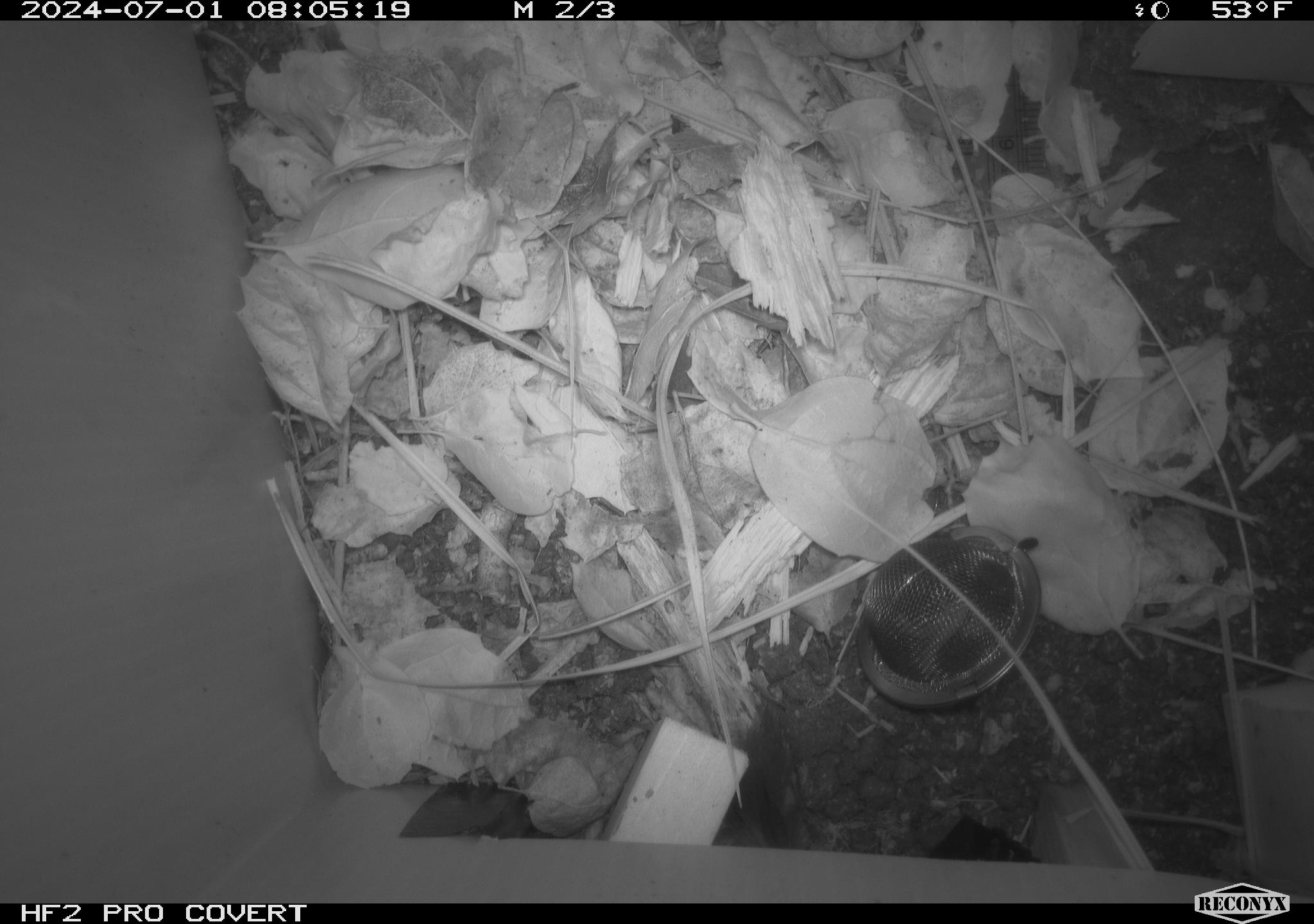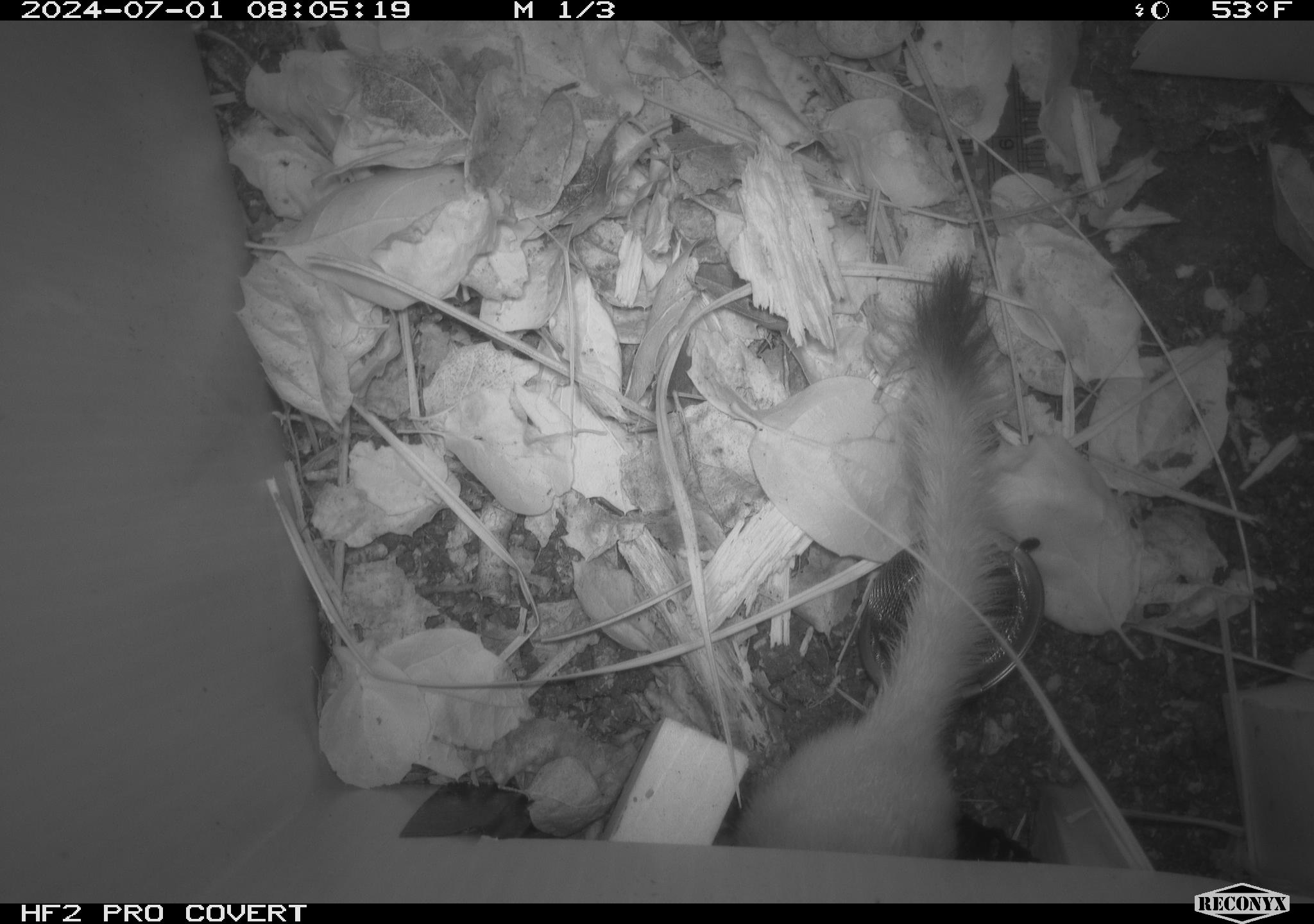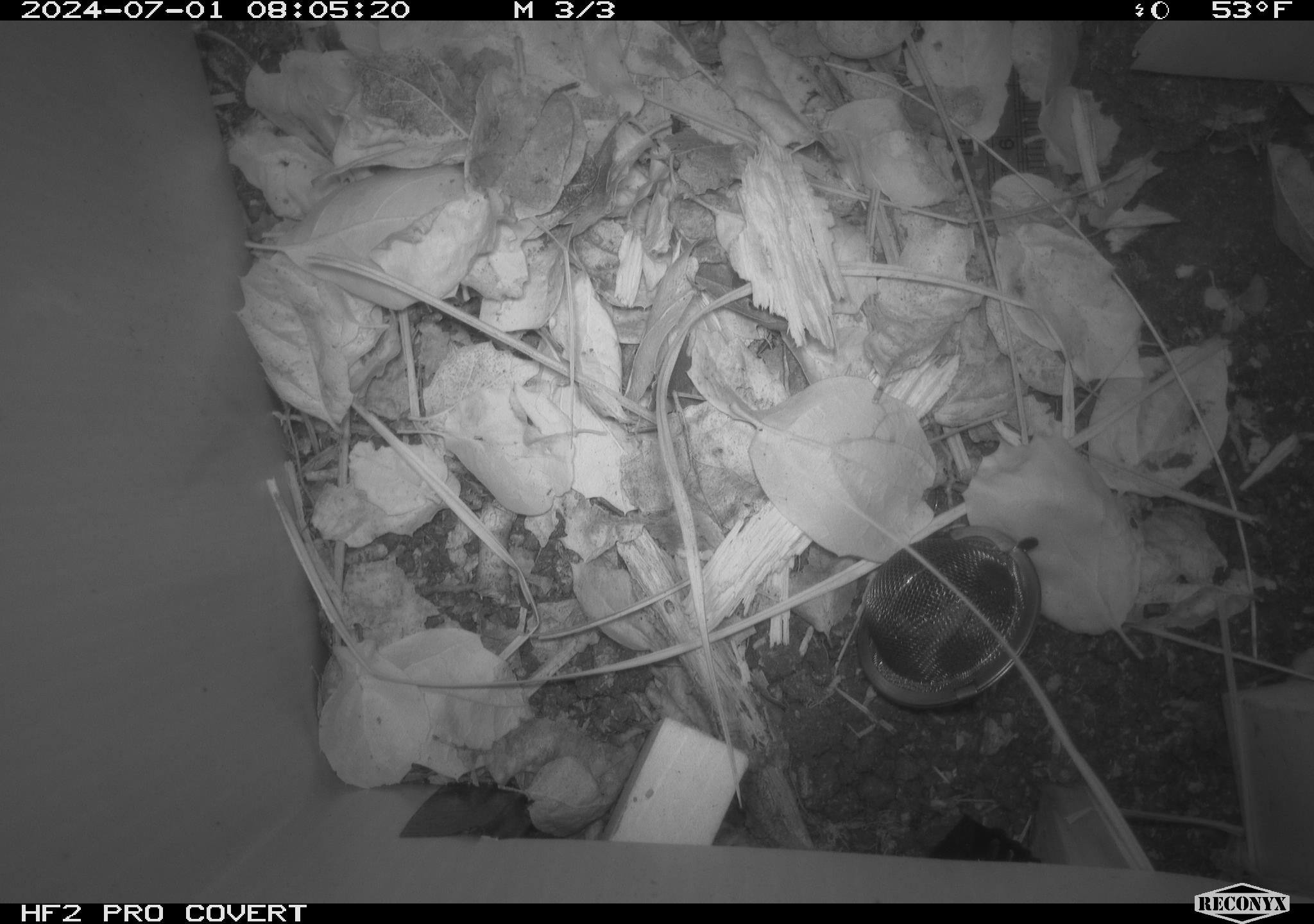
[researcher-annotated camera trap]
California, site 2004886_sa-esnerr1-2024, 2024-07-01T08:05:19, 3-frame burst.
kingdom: Animalia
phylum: Chordata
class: Mammalia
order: Carnivora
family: Mustelidae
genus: Neogale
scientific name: Neogale frenata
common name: long-tailed weasel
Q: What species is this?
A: Long-tailed weasel (Neogale frenata).